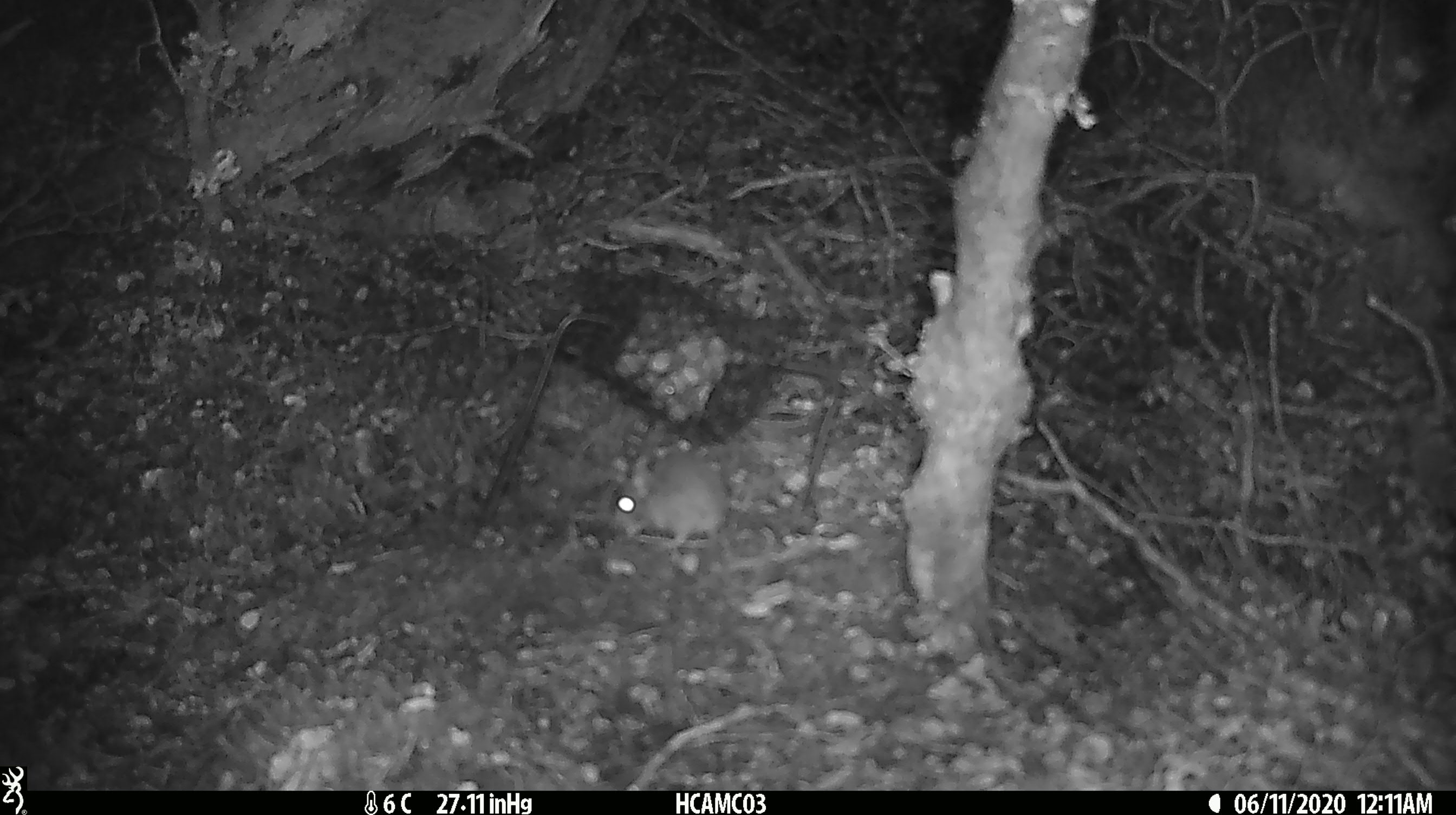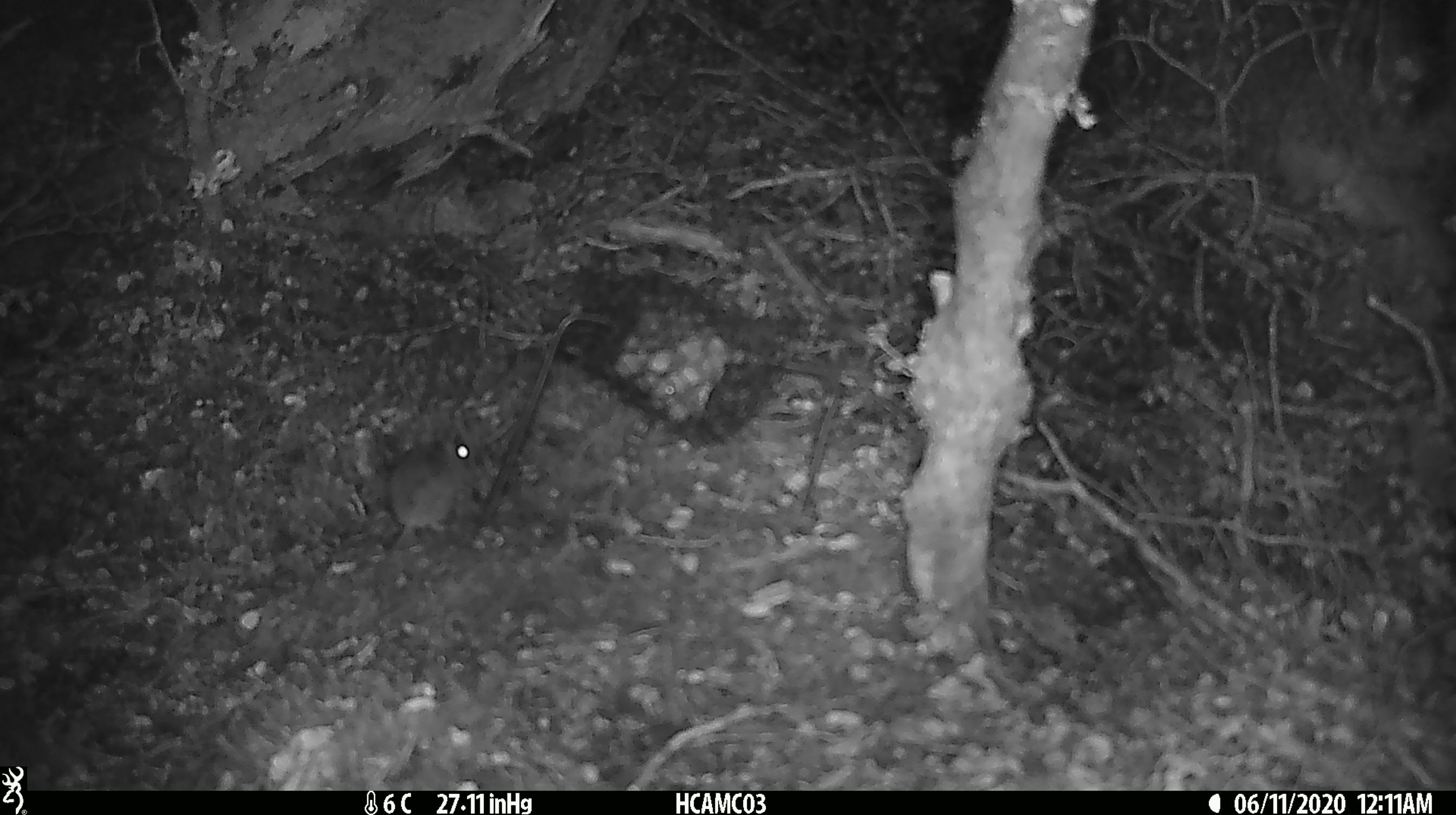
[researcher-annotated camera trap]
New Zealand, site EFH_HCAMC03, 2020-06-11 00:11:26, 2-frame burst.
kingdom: Animalia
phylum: Chordata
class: Mammalia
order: Rodentia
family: Muridae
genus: Mus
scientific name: Mus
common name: mouse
Mouse (Mus).